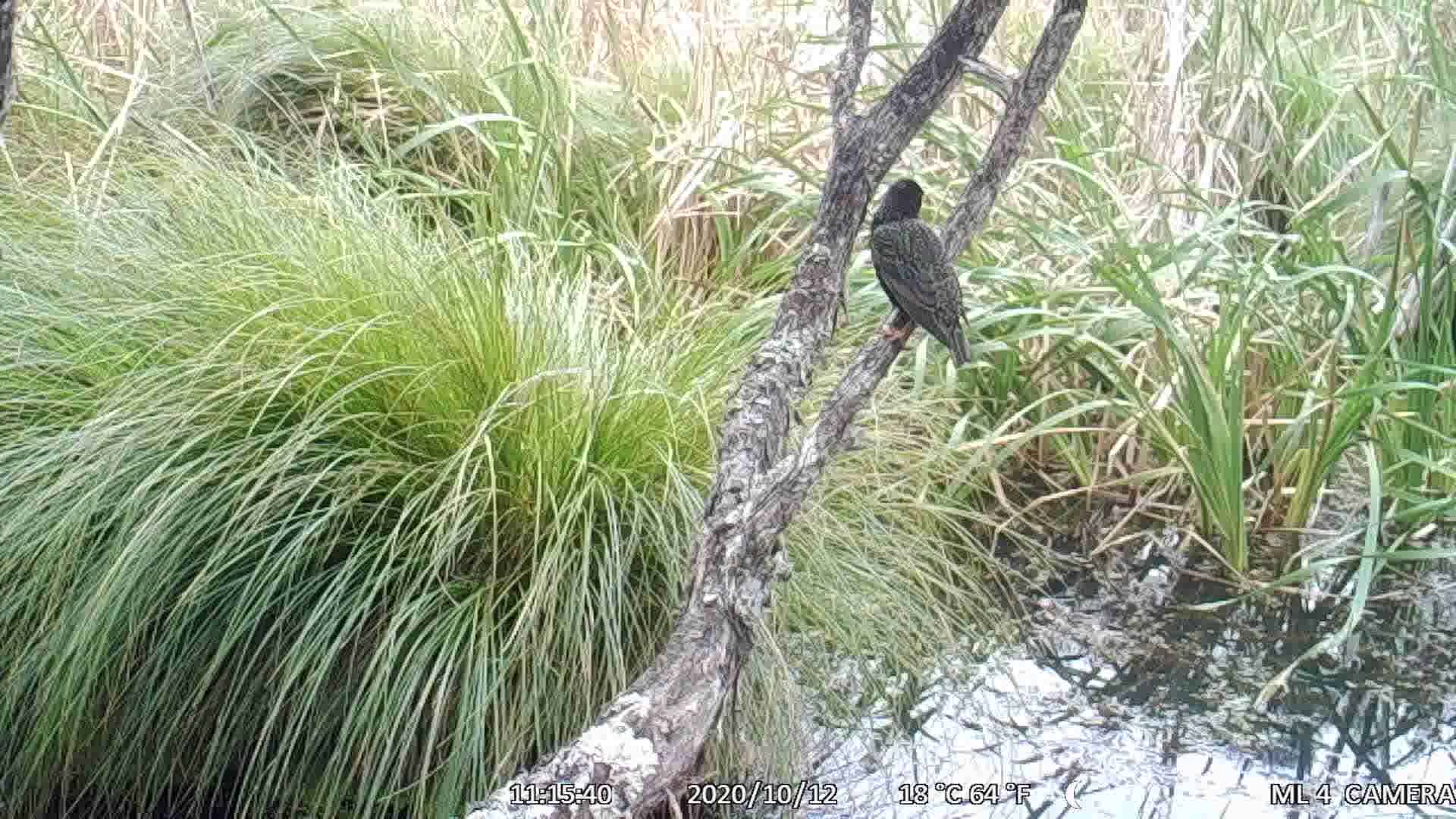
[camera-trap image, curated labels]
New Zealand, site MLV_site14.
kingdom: Animalia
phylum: Chordata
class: Aves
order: Passeriformes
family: Sturnidae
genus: Sturnus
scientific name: Sturnus vulgaris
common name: european starling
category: starling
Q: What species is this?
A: Starling (european starling) (Sturnus vulgaris).